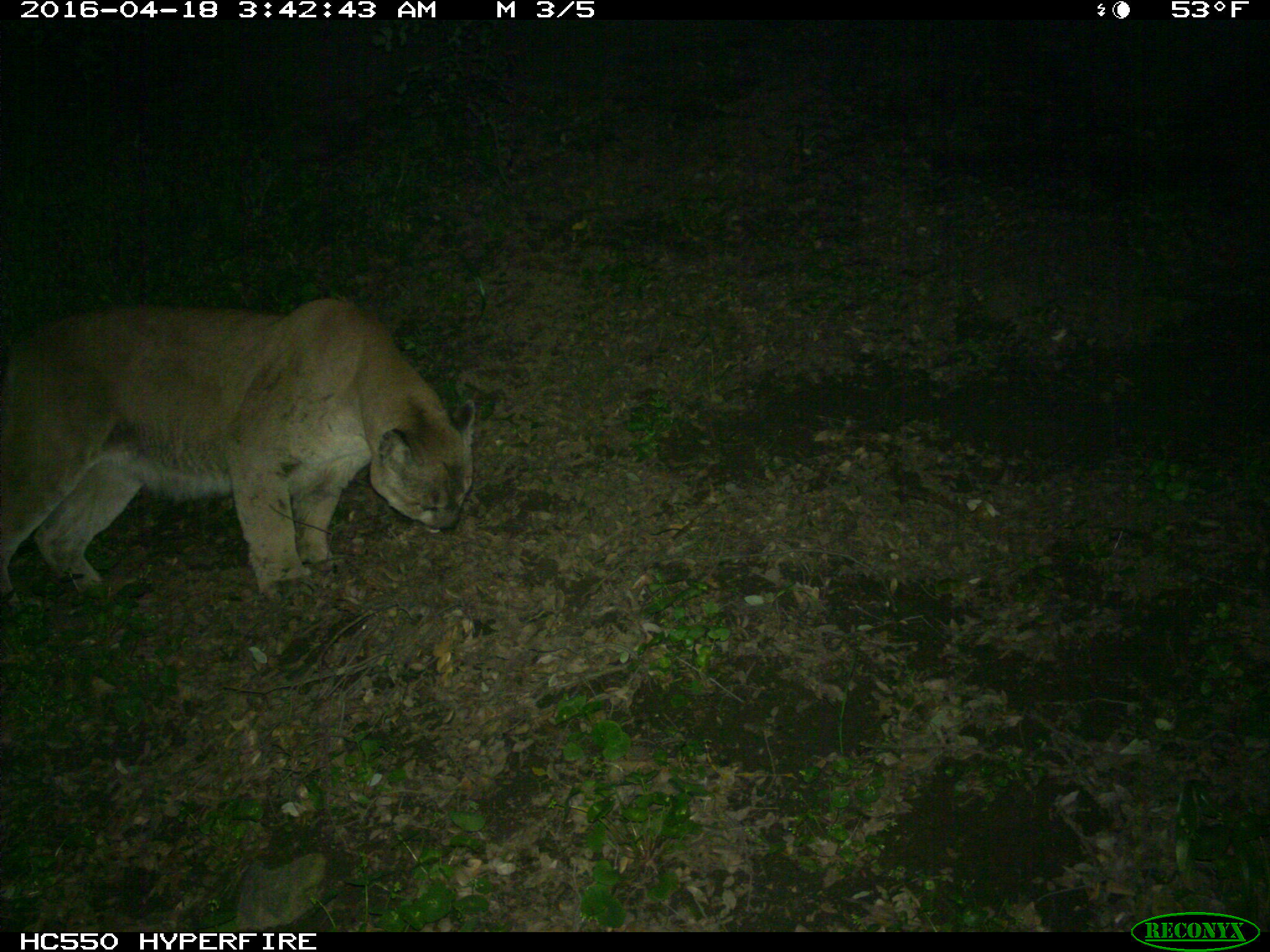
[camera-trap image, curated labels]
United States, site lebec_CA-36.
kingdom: Animalia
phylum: Chordata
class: Mammalia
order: Carnivora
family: Felidae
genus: Puma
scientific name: Puma concolor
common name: mountain lion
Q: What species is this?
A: Puma concolor (mountain lion).